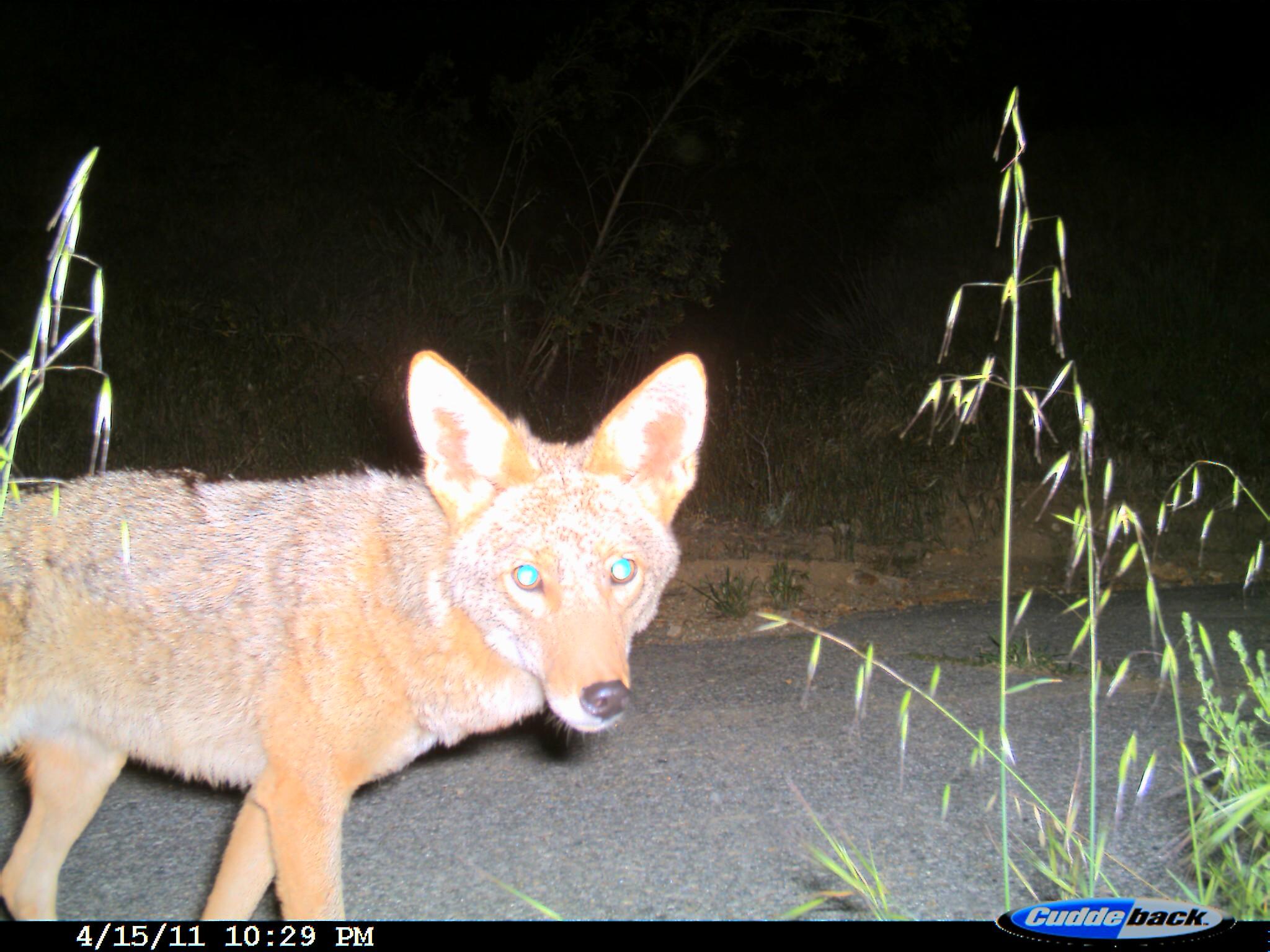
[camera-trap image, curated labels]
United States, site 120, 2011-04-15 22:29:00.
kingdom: Animalia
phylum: Chordata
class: Mammalia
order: Carnivora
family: Canidae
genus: Canis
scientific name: Canis latrans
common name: coyote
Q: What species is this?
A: Coyote (Canis latrans).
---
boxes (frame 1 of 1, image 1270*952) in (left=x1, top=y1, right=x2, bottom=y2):
coyote: (left=0, top=344, right=718, bottom=920)